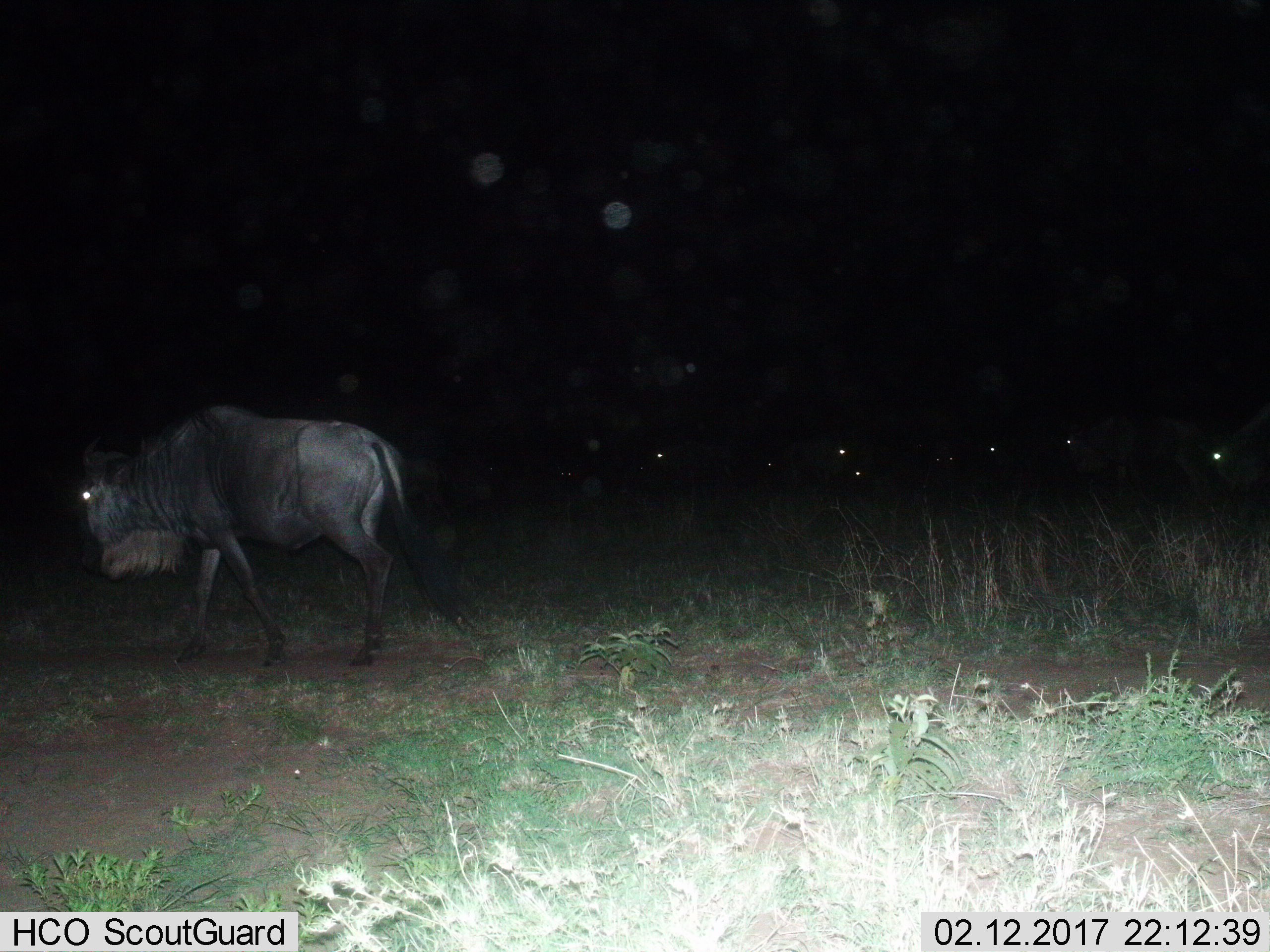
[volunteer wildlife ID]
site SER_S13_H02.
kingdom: Animalia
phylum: Chordata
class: Mammalia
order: Artiodactyla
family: Bovidae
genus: Connochaetes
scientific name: Connochaetes taurinus taurinus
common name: blue wildebeest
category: wildebeestblue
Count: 8.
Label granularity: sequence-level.